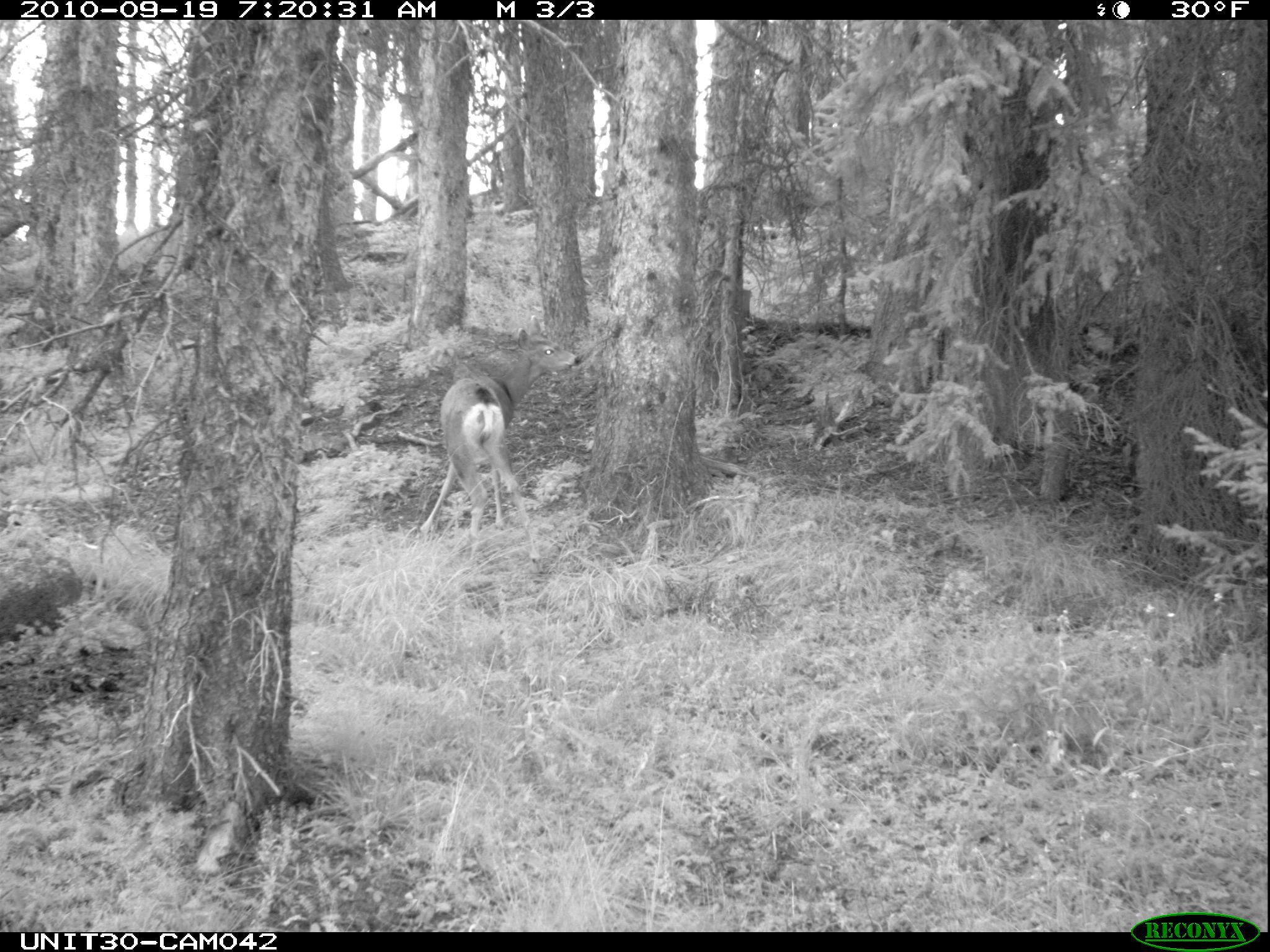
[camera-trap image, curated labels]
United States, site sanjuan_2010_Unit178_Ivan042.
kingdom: Animalia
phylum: Chordata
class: Mammalia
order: Artiodactyla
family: Cervidae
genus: Odocoileus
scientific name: Odocoileus hemionus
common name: mule deer